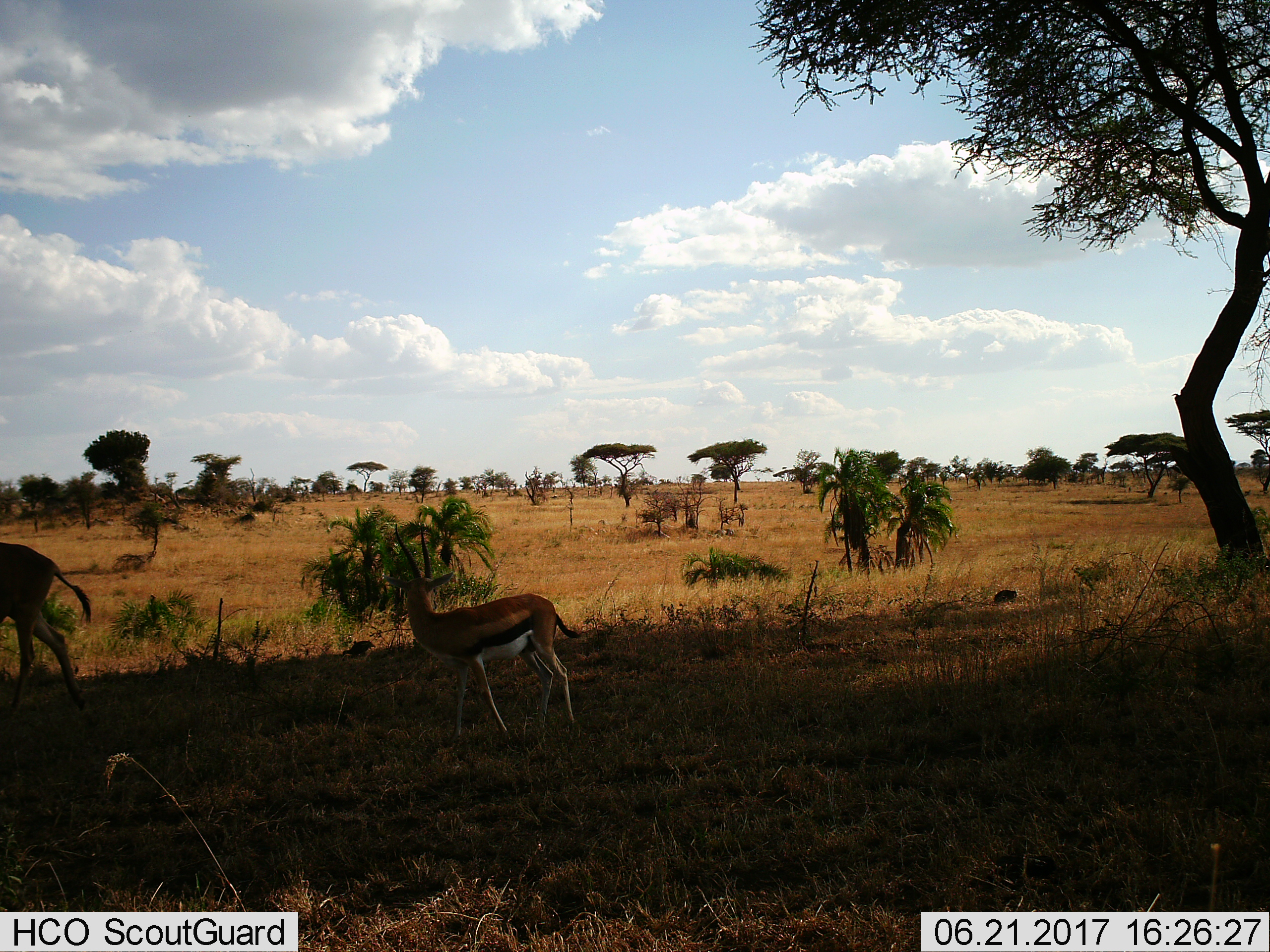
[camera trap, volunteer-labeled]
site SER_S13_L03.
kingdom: Animalia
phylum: Chordata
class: Mammalia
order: Artiodactyla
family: Bovidae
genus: Eudorcas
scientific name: Eudorcas thomsonii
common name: thomson's gazelle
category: gazellethomsons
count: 2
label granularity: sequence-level